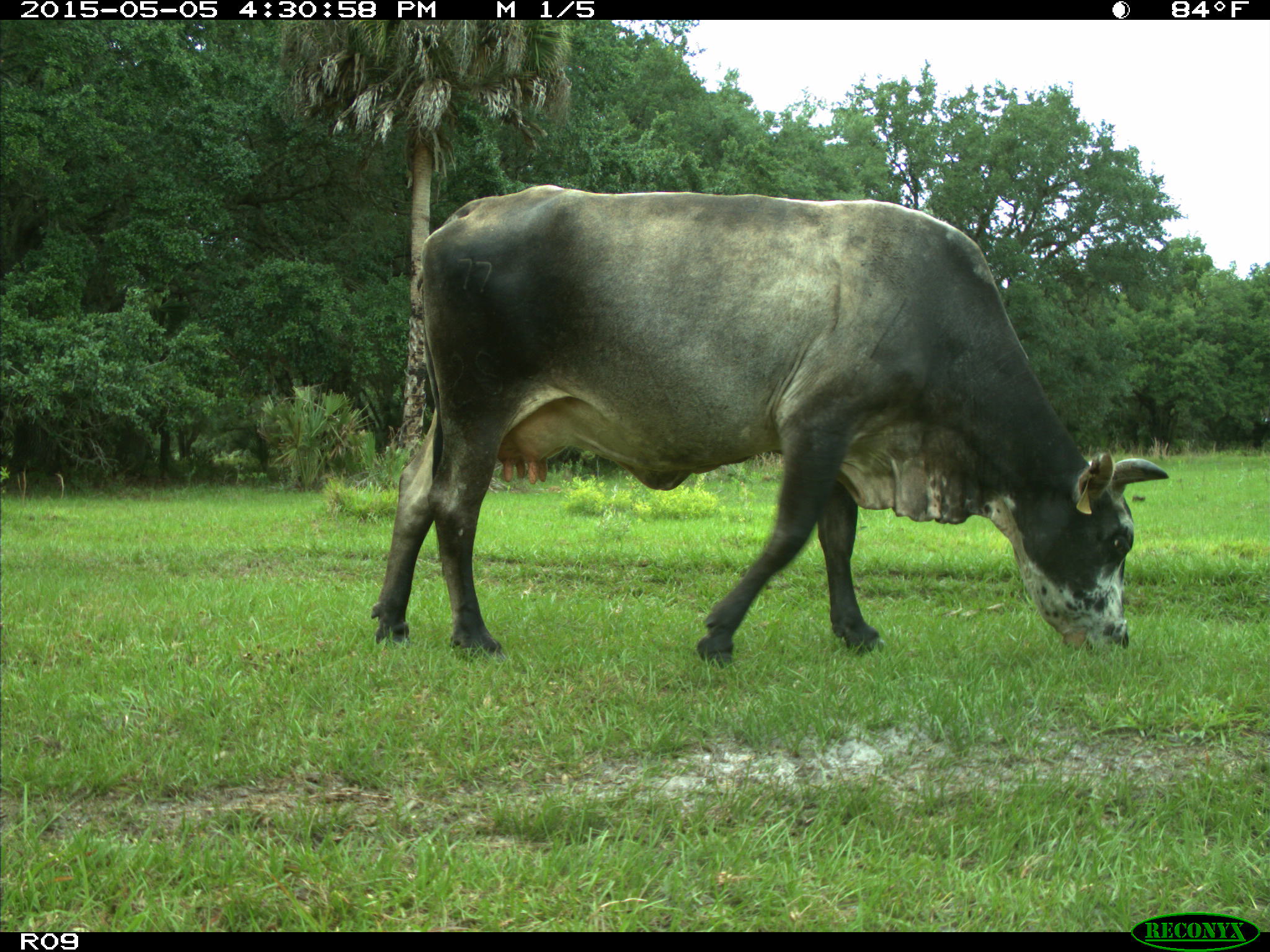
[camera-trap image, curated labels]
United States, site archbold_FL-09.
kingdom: Animalia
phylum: Chordata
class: Mammalia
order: Artiodactyla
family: Bovidae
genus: Bos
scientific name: Bos taurus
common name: domestic cow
Bos taurus (domestic cow).